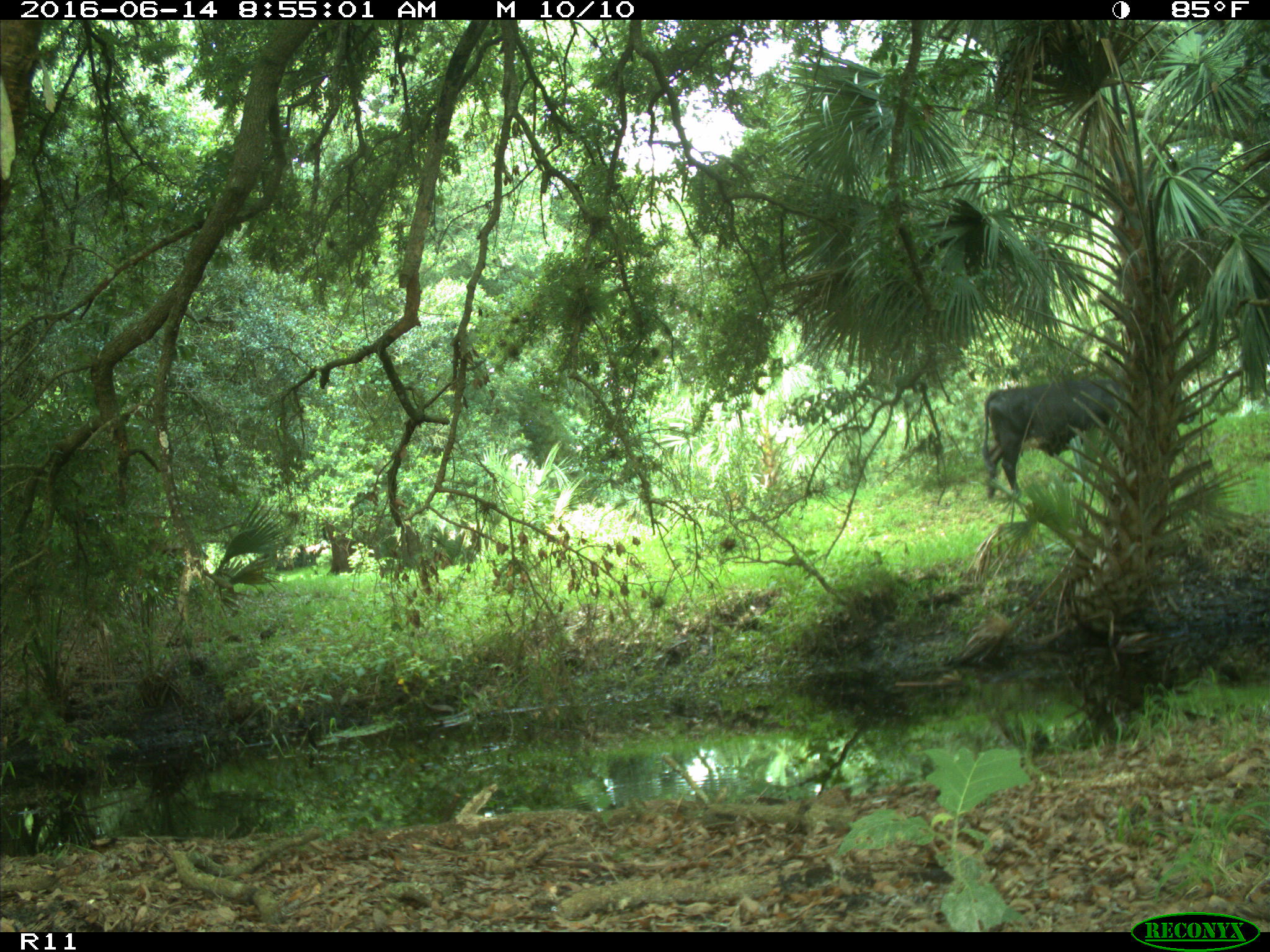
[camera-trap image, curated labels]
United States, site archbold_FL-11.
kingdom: Animalia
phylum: Chordata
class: Mammalia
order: Artiodactyla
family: Bovidae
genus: Bos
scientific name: Bos taurus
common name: domestic cow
Bos taurus (domestic cow).